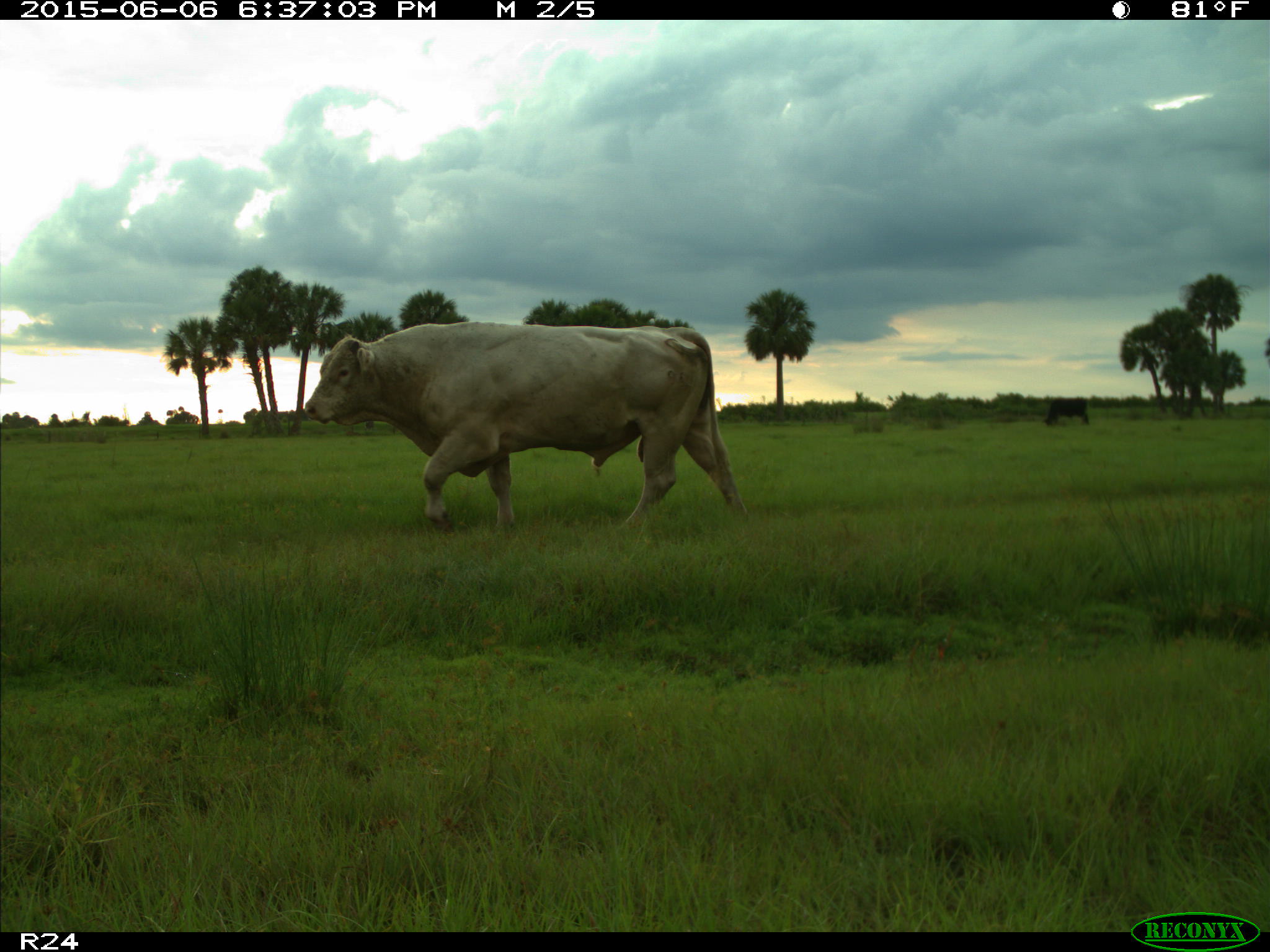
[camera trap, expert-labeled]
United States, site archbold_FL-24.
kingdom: Animalia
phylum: Chordata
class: Mammalia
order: Artiodactyla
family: Bovidae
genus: Bos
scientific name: Bos taurus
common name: domestic cow